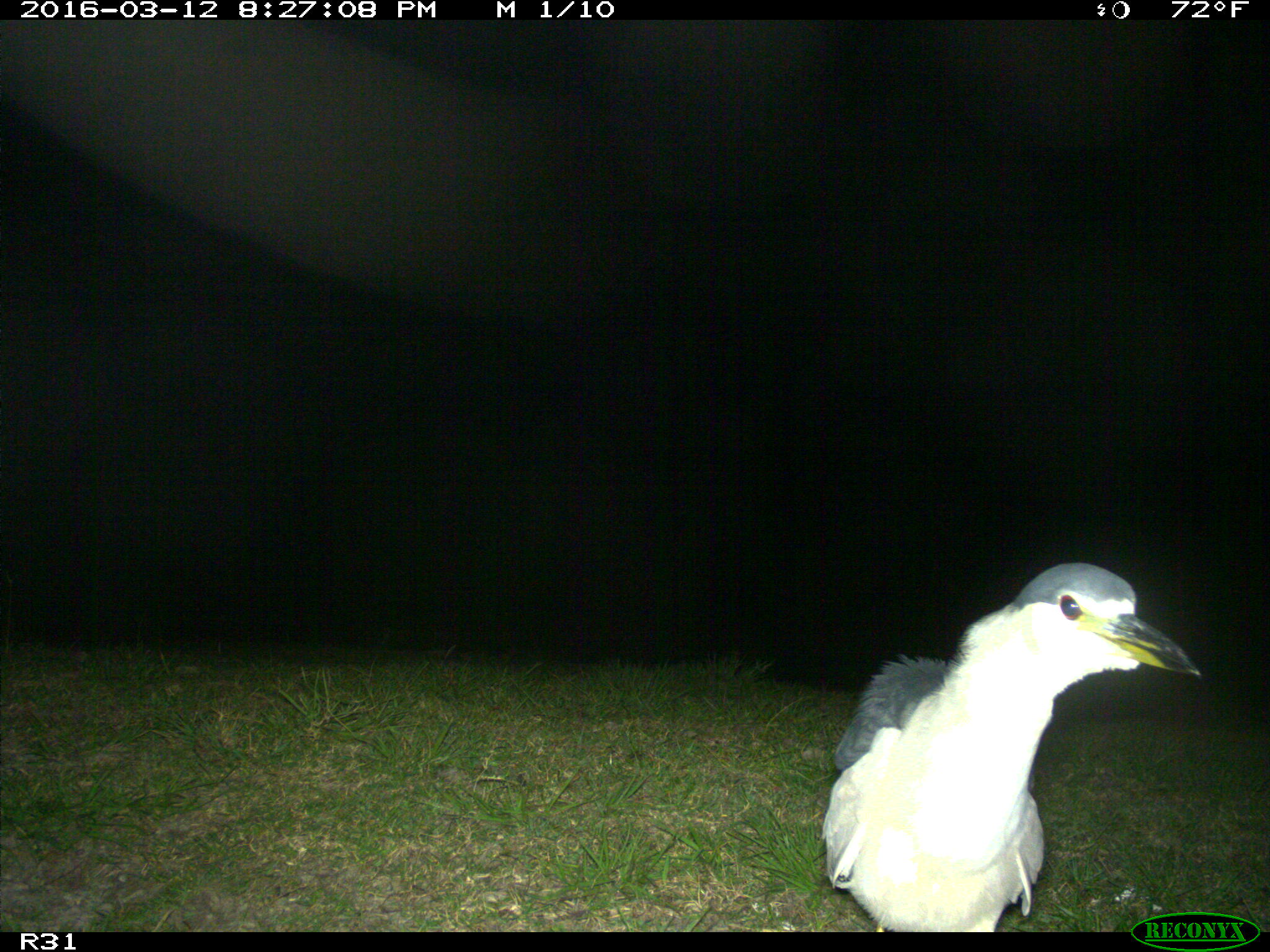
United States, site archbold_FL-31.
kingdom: Animalia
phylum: Chordata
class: Aves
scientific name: Aves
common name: birds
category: unidentified bird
Unidentified bird (birds) (Aves).